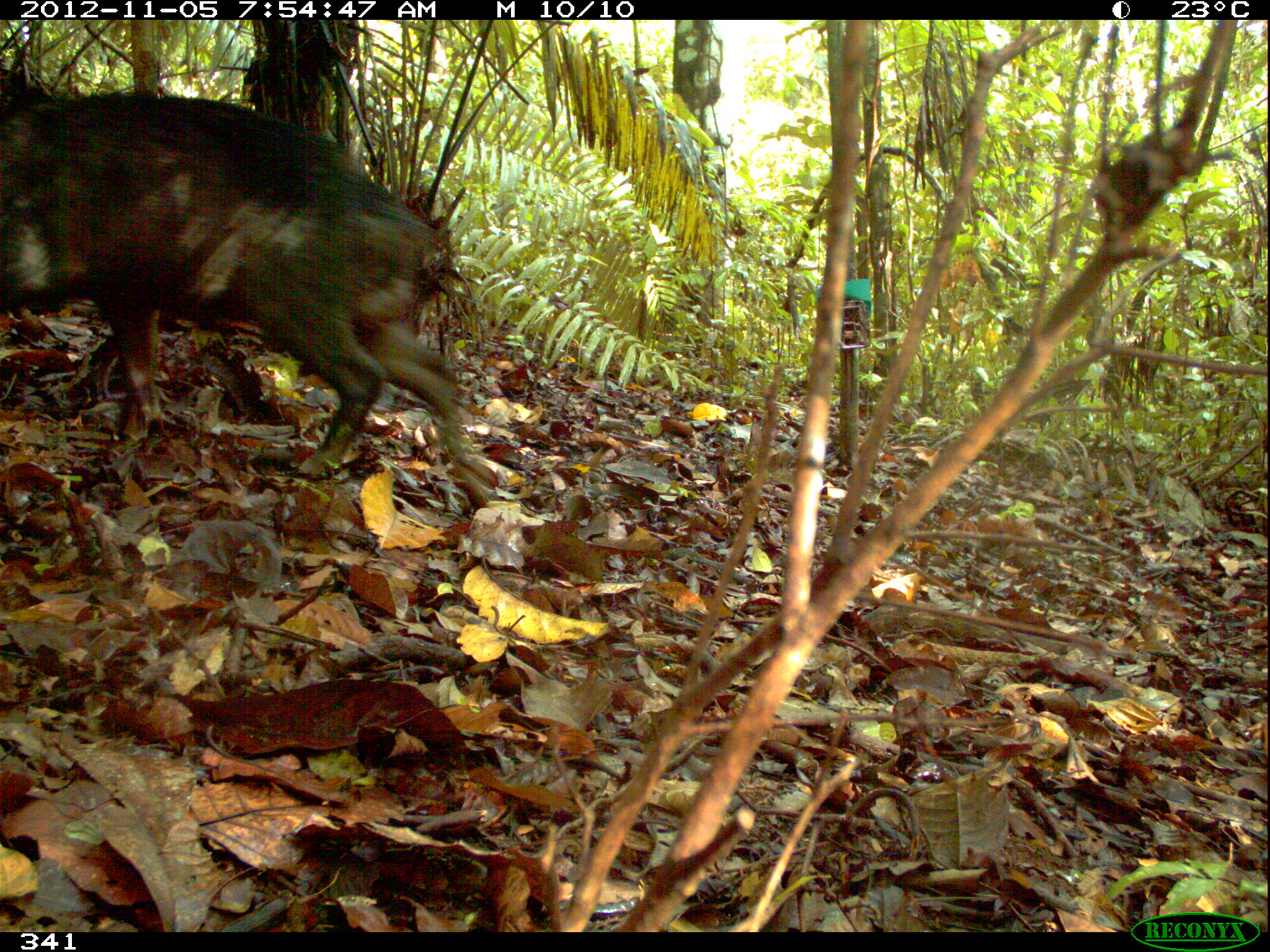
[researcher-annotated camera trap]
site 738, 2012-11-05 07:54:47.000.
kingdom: Animalia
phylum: Chordata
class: Mammalia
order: Artiodactyla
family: Tayassuidae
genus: Tayassu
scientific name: Tayassu pecari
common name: white-lipped peccary